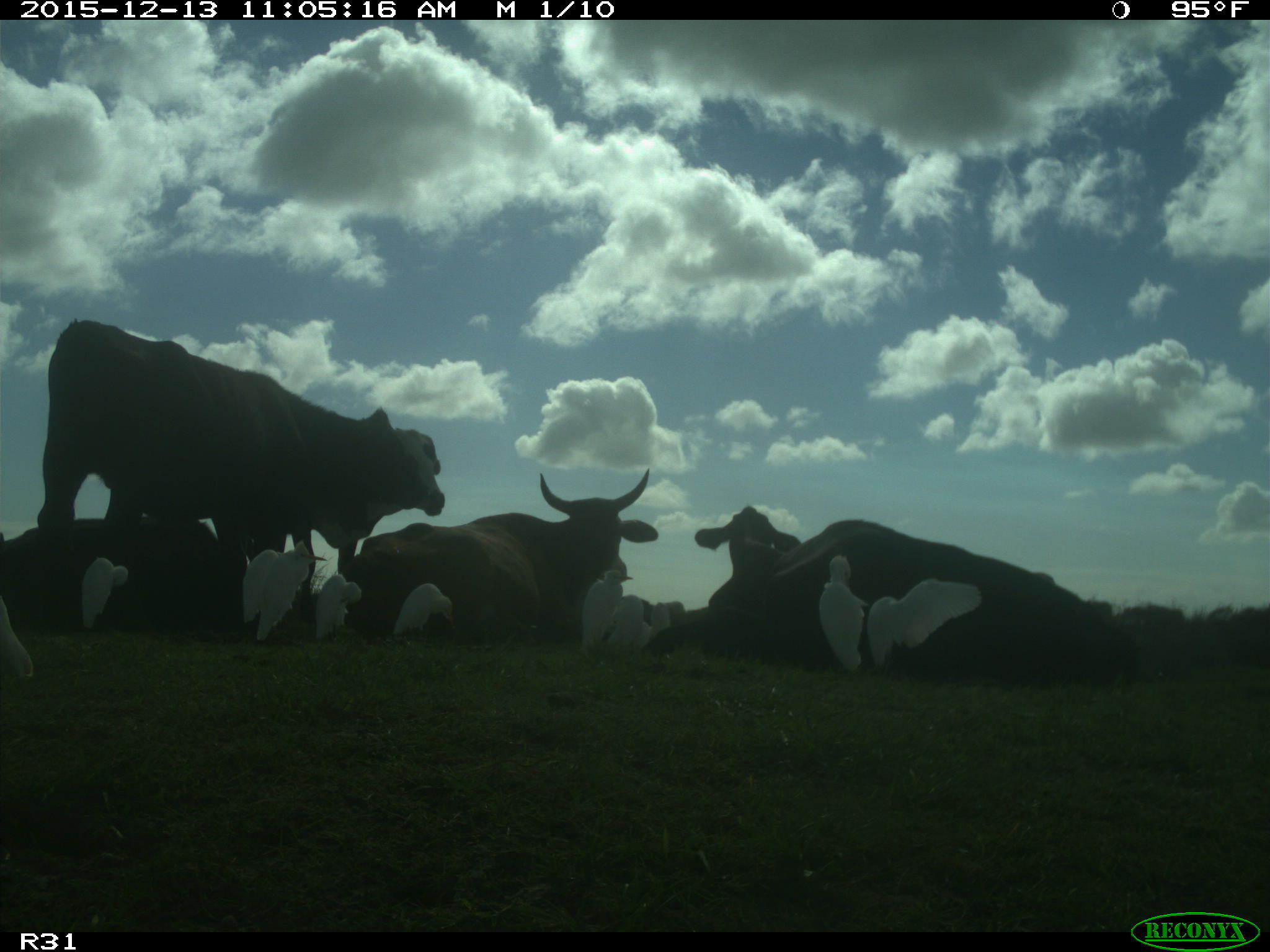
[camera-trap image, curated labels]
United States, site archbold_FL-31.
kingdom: Animalia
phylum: Chordata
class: Mammalia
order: Artiodactyla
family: Bovidae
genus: Bos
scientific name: Bos taurus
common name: domestic cow